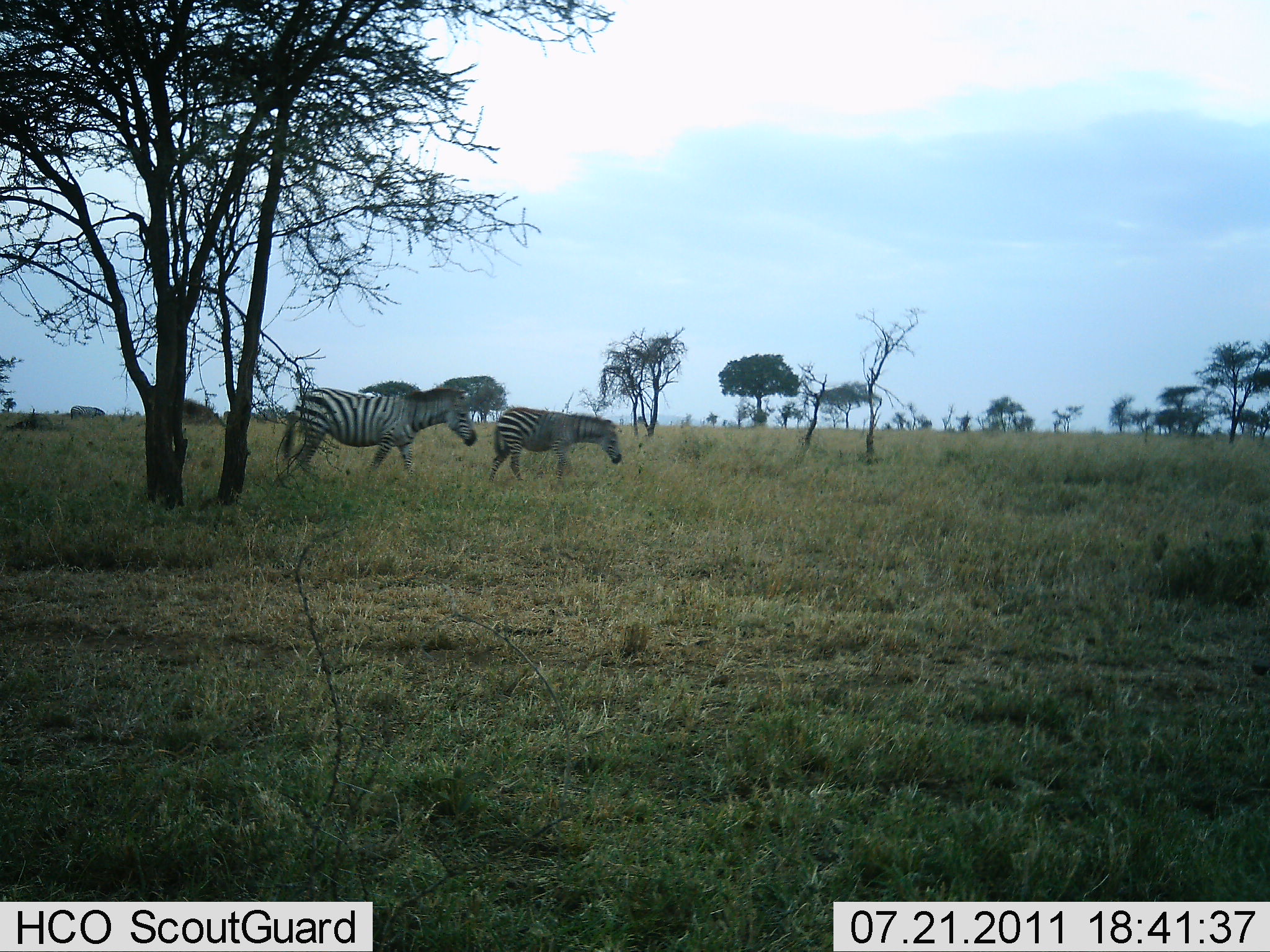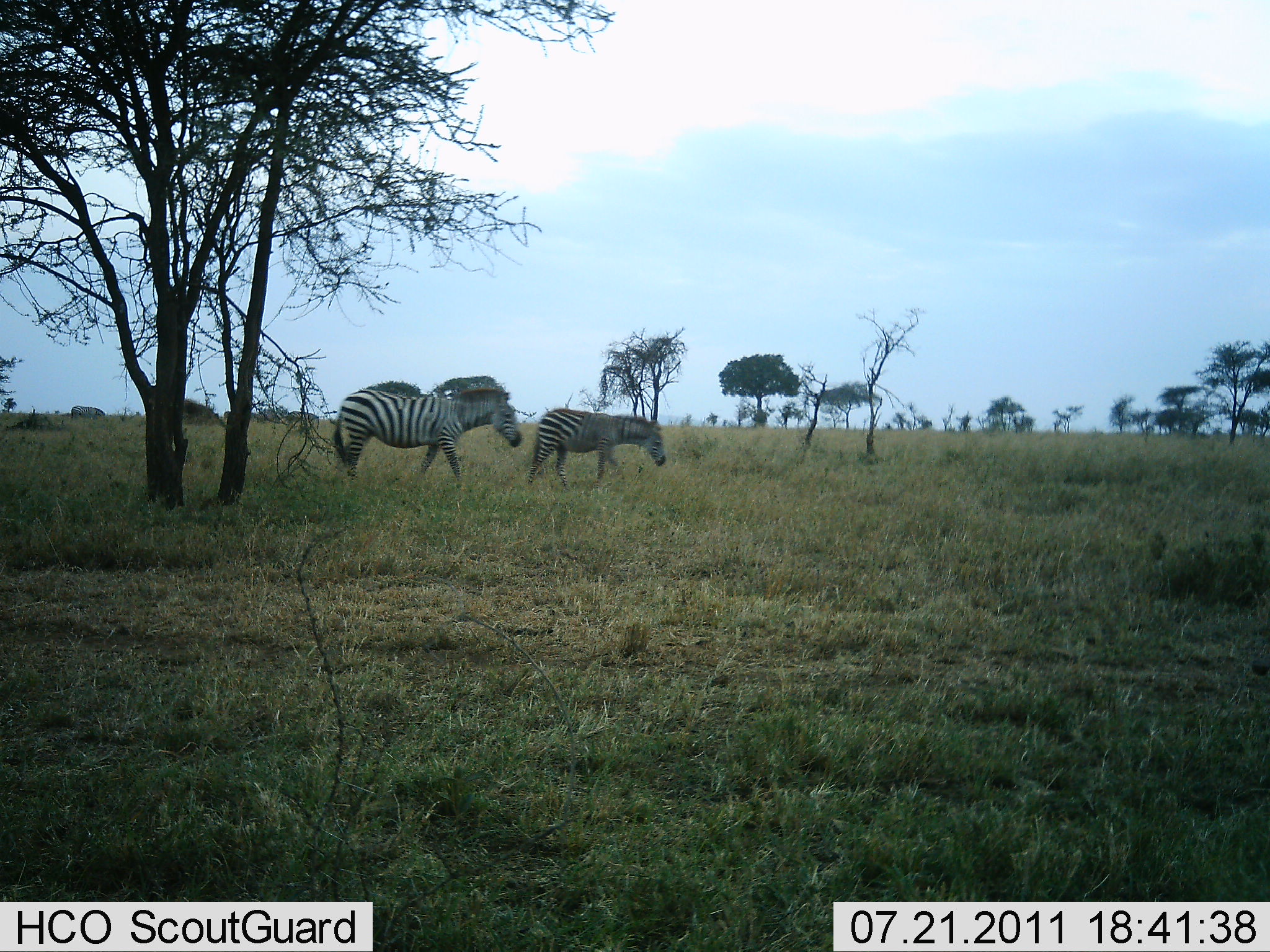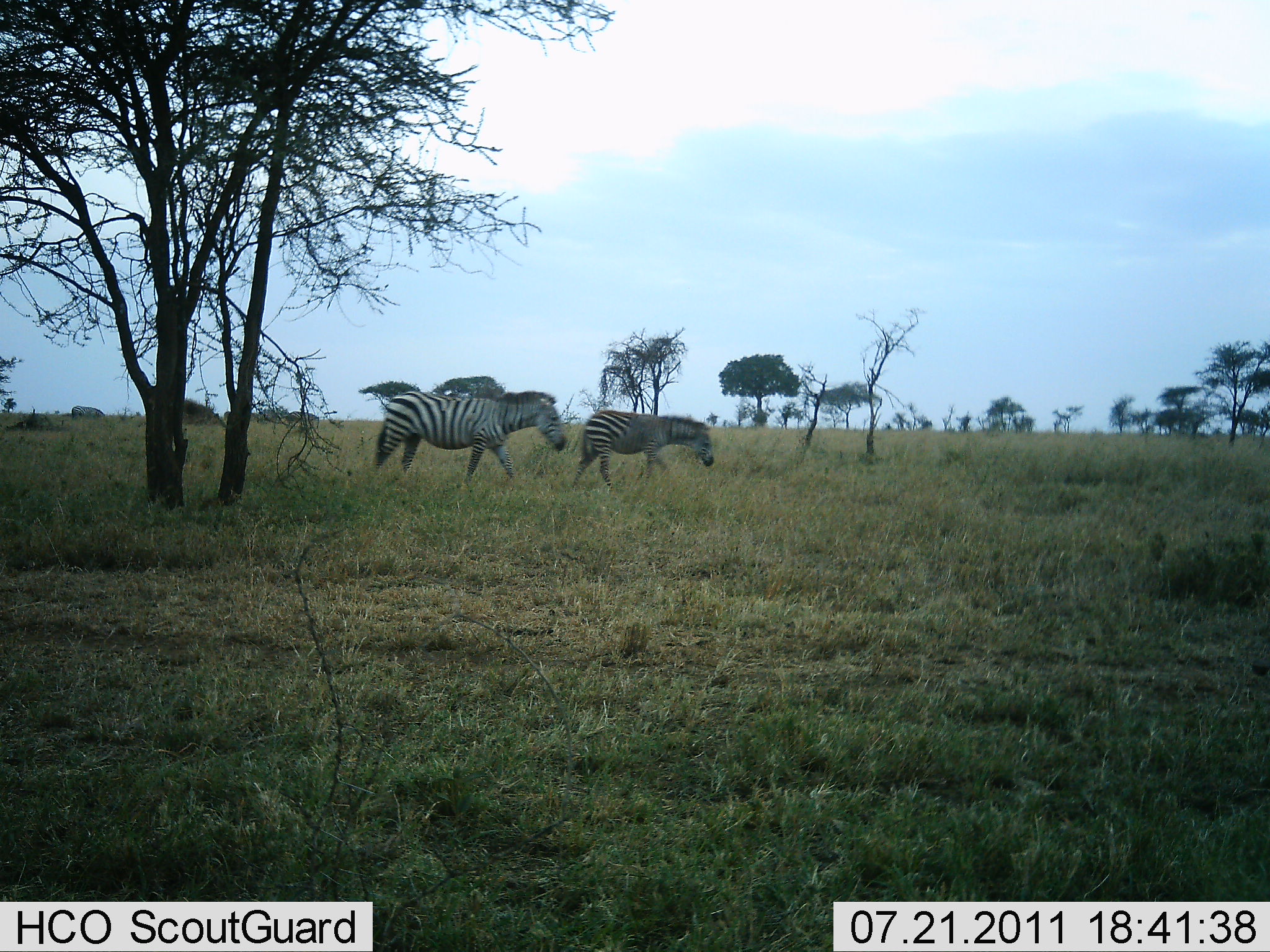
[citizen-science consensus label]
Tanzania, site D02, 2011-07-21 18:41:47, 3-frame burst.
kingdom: Animalia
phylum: Chordata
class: Mammalia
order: Perissodactyla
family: Equidae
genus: Equus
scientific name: Equus quagga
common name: plains zebra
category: zebra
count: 2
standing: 9%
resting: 0%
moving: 91%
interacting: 0%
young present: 9%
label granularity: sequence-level